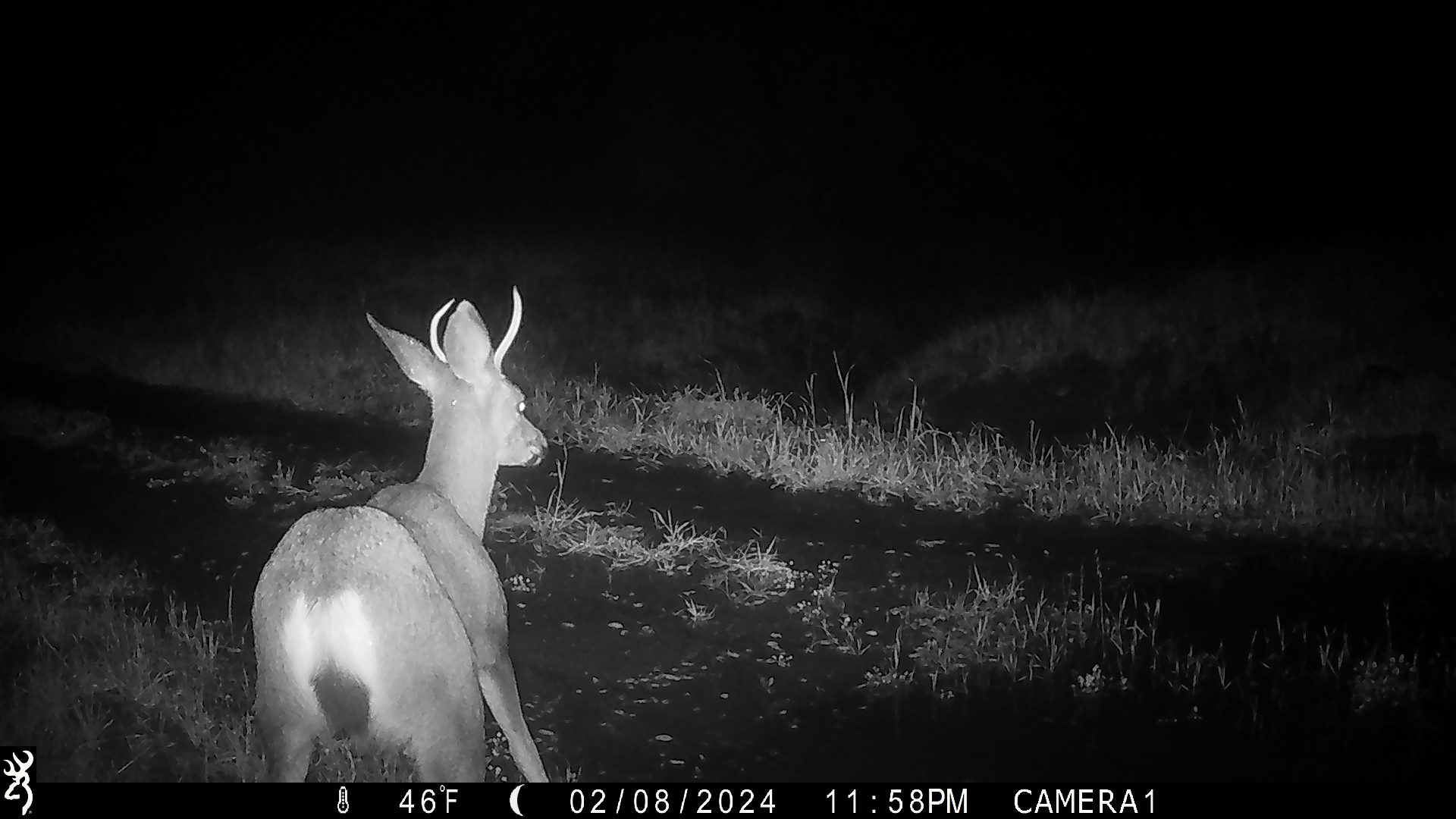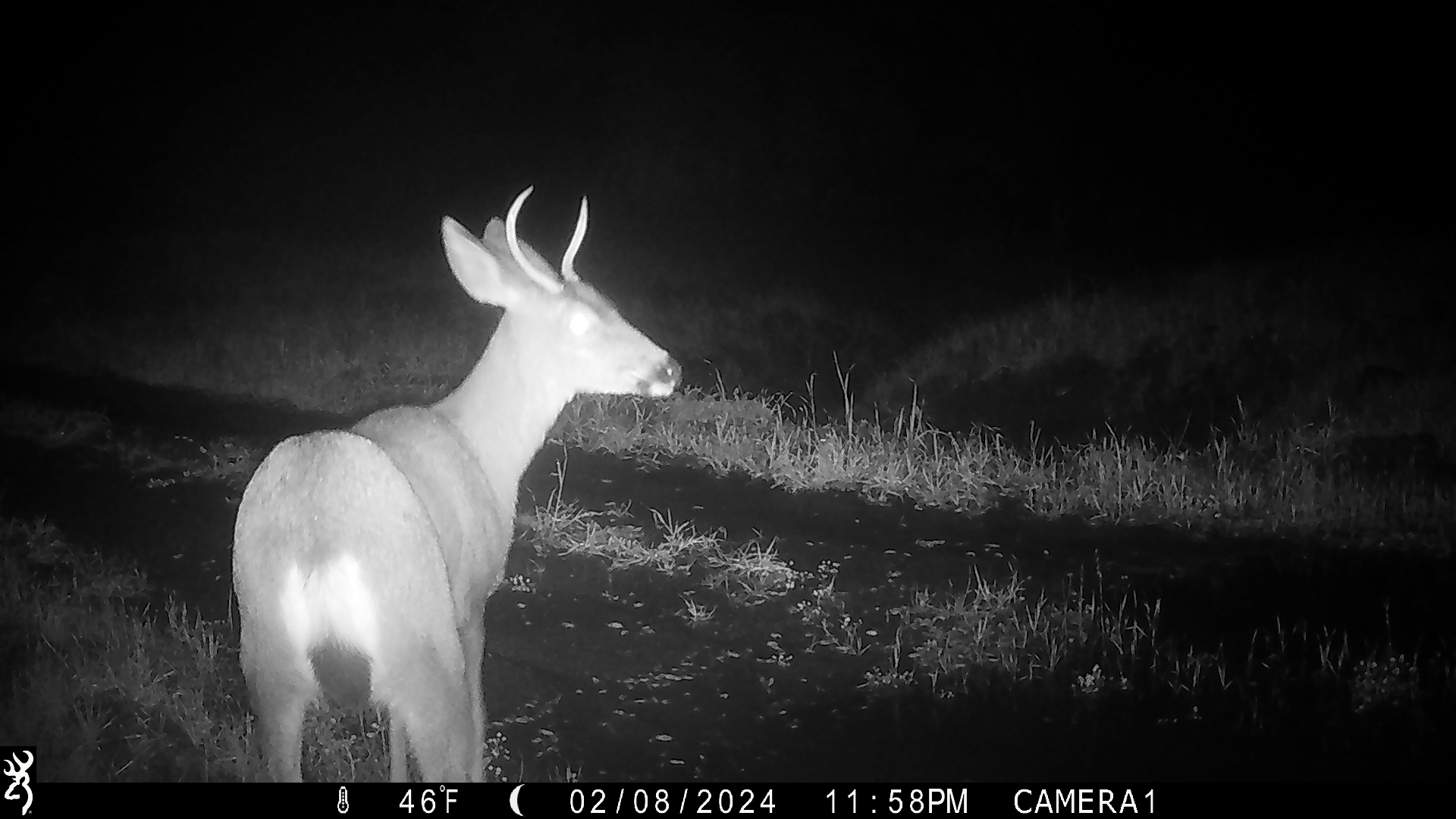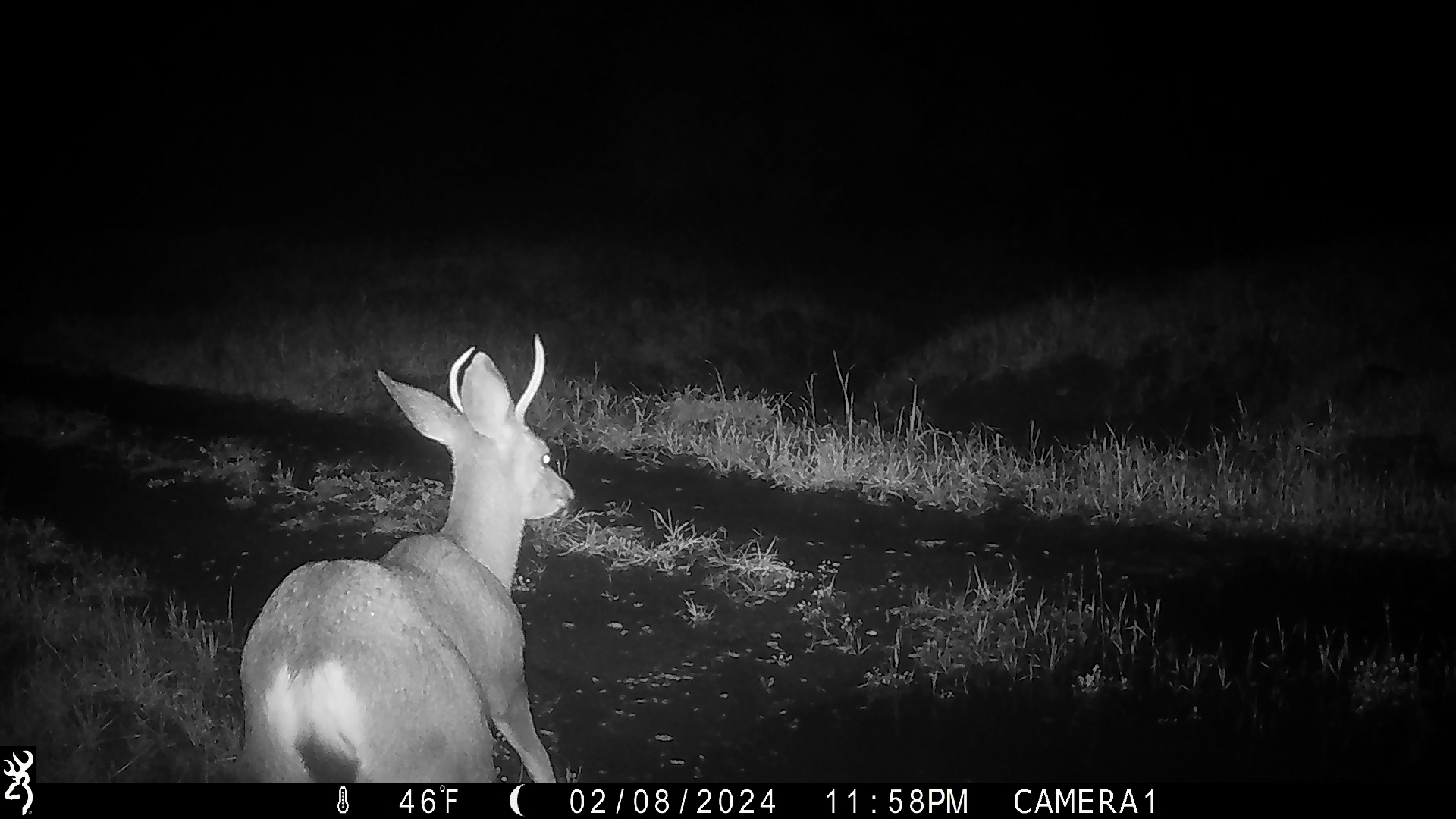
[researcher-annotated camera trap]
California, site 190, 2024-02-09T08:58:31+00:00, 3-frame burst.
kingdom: Animalia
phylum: Chordata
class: Mammalia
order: Artiodactyla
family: Cervidae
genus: Odocoileus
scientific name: Odocoileus hemionus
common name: mule deer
Mule deer (Odocoileus hemionus).